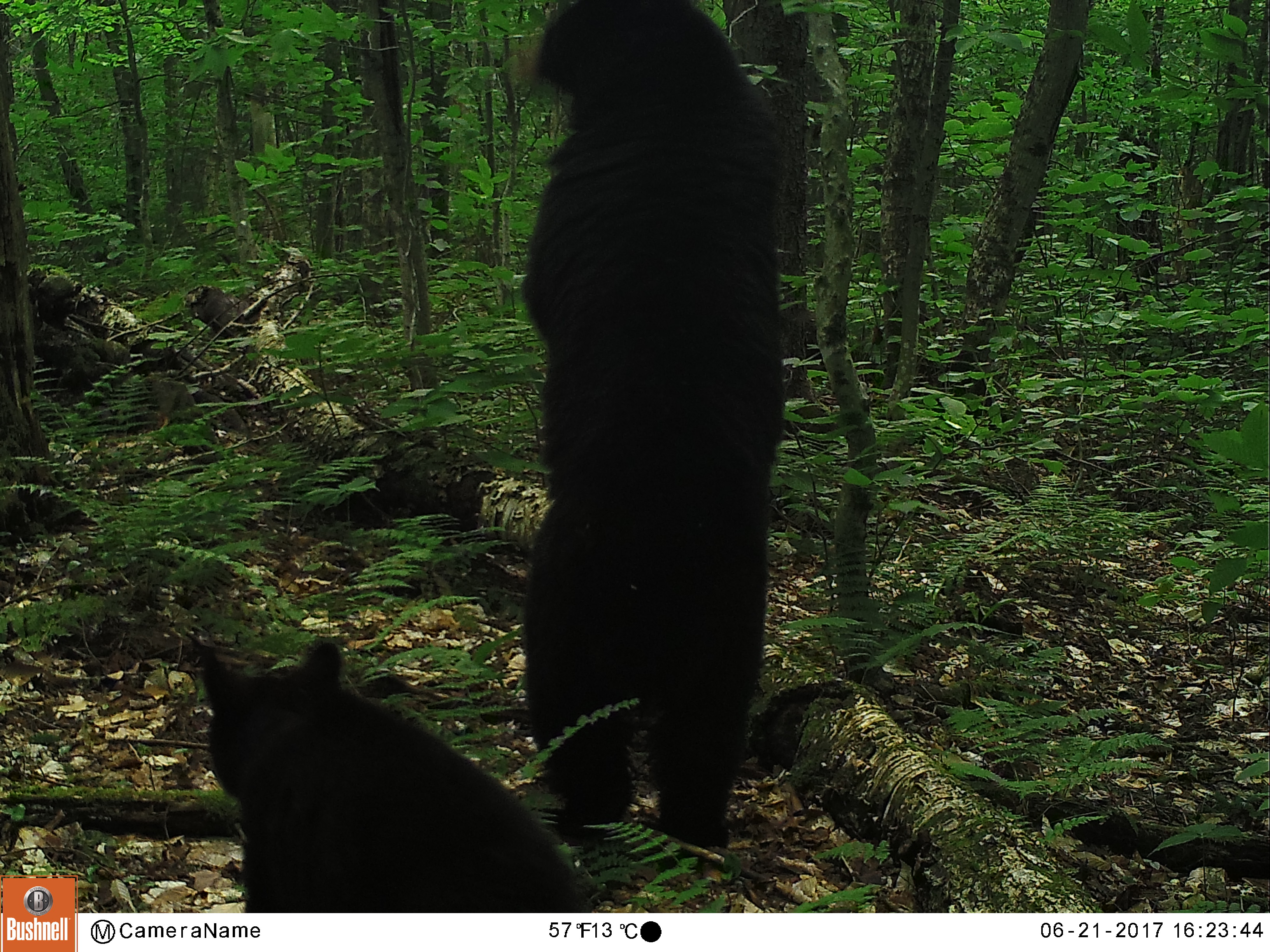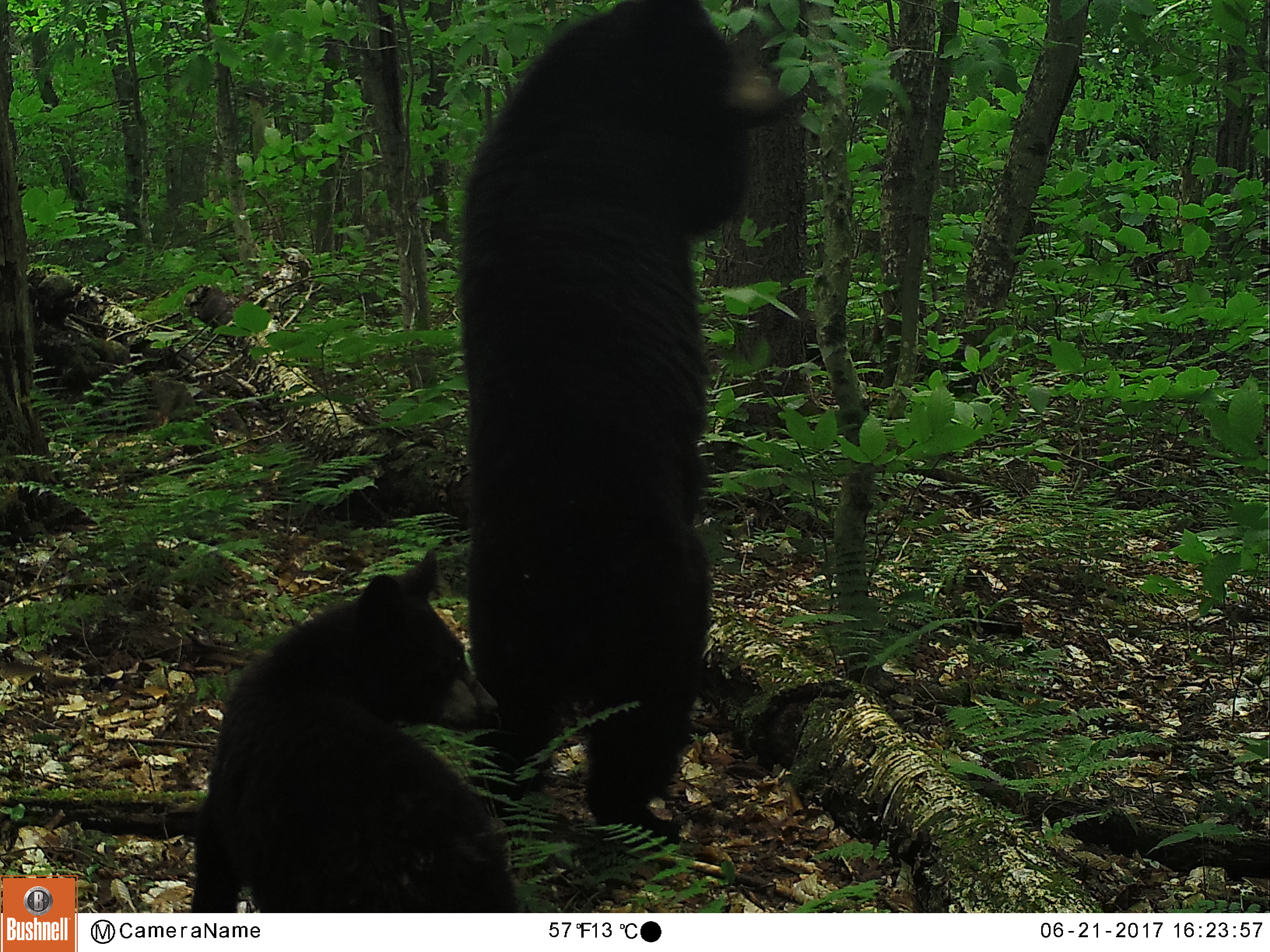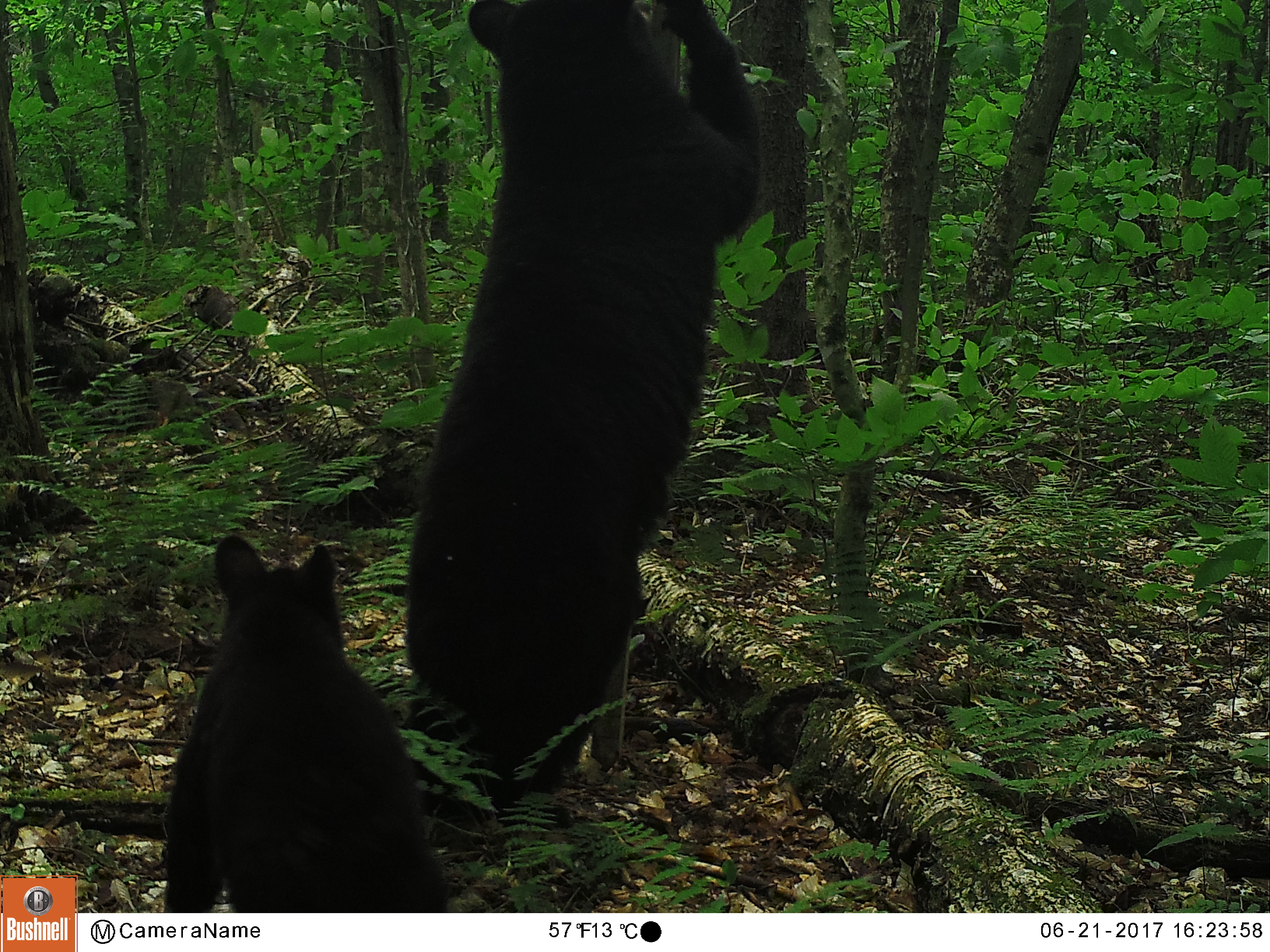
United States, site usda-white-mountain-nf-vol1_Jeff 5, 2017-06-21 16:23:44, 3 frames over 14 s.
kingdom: Animalia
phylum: Chordata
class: Mammalia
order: Carnivora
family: Ursidae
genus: Ursus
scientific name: Ursus americanus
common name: black bear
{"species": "black bear (Ursus americanus)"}